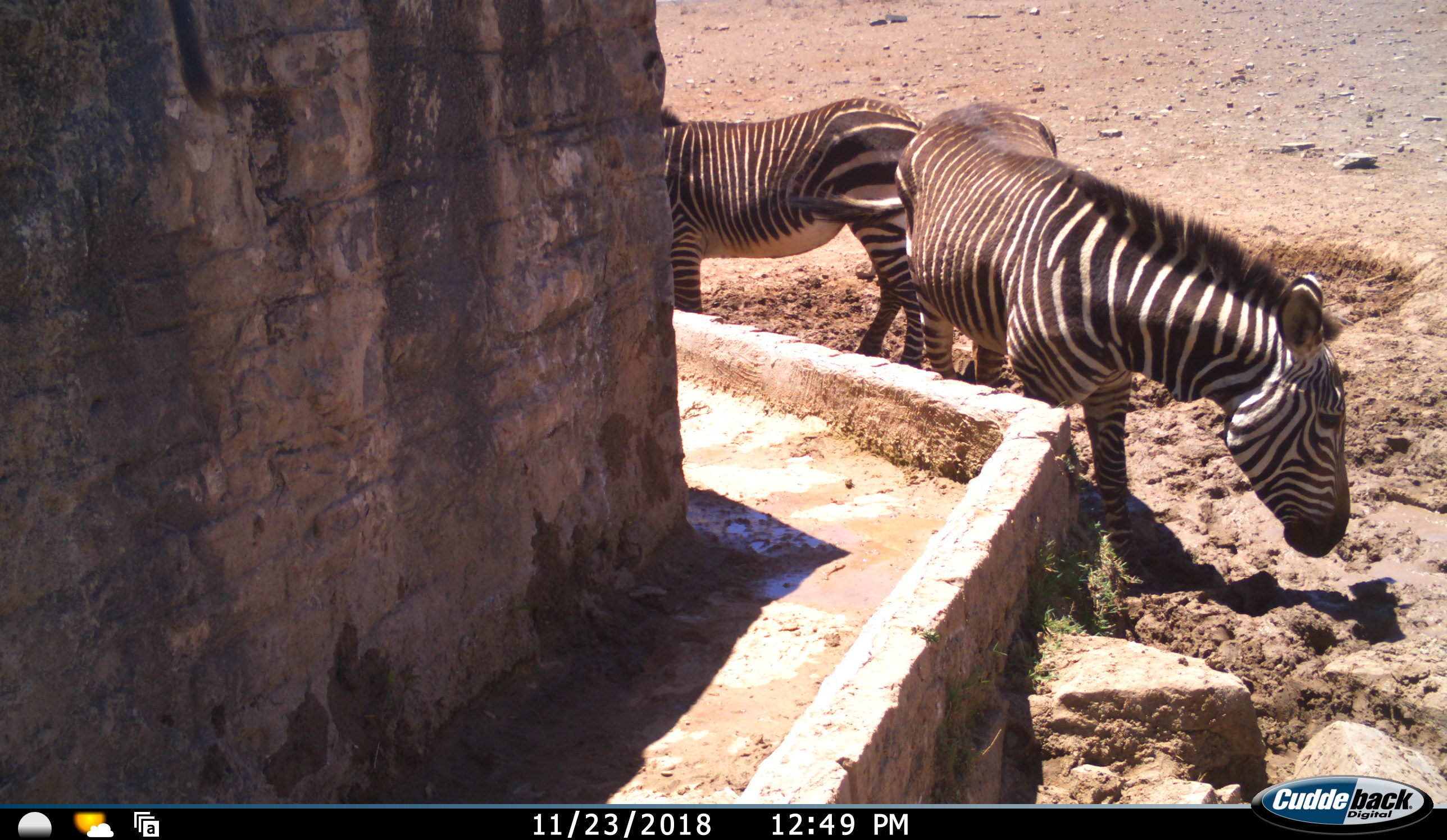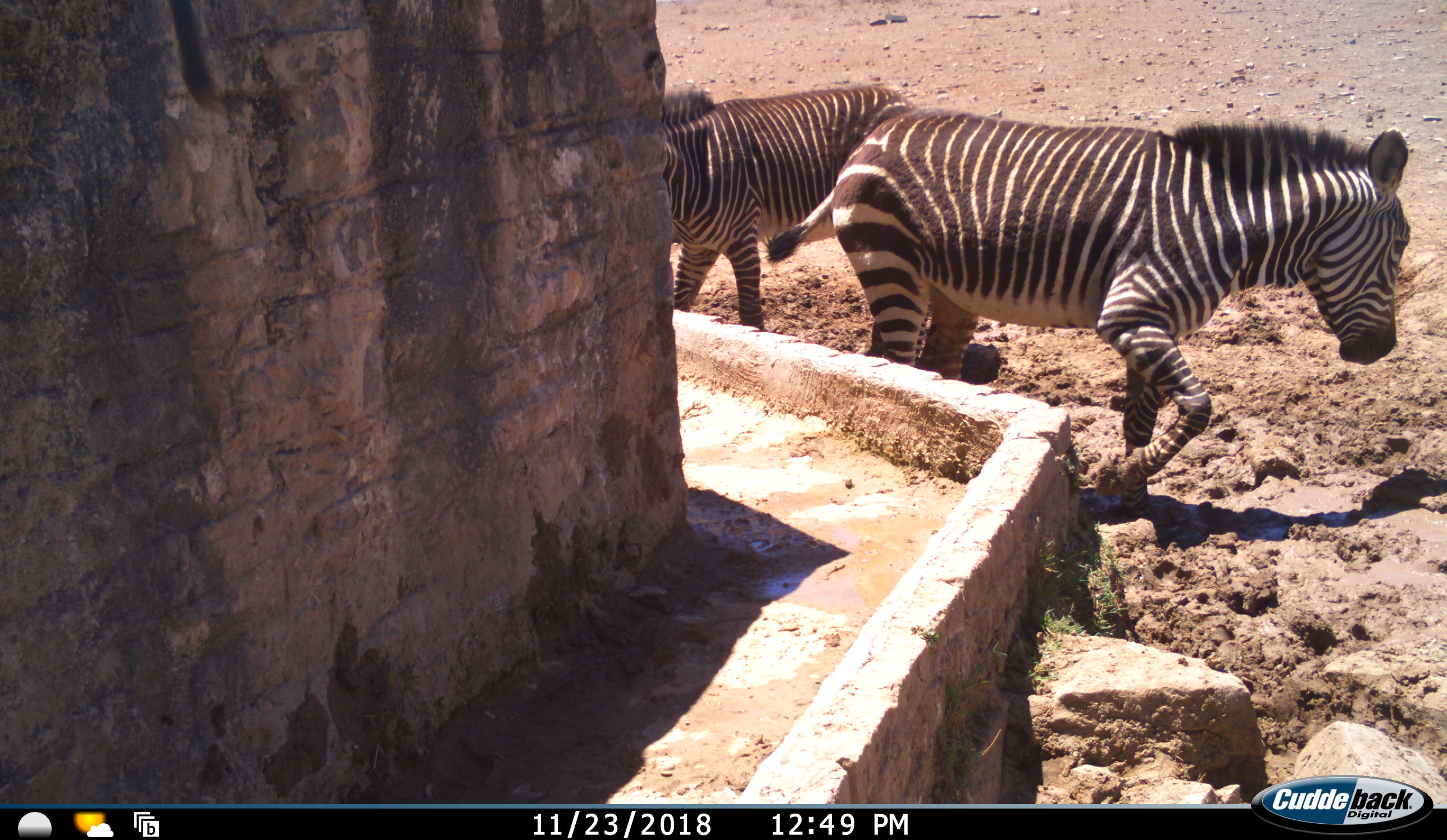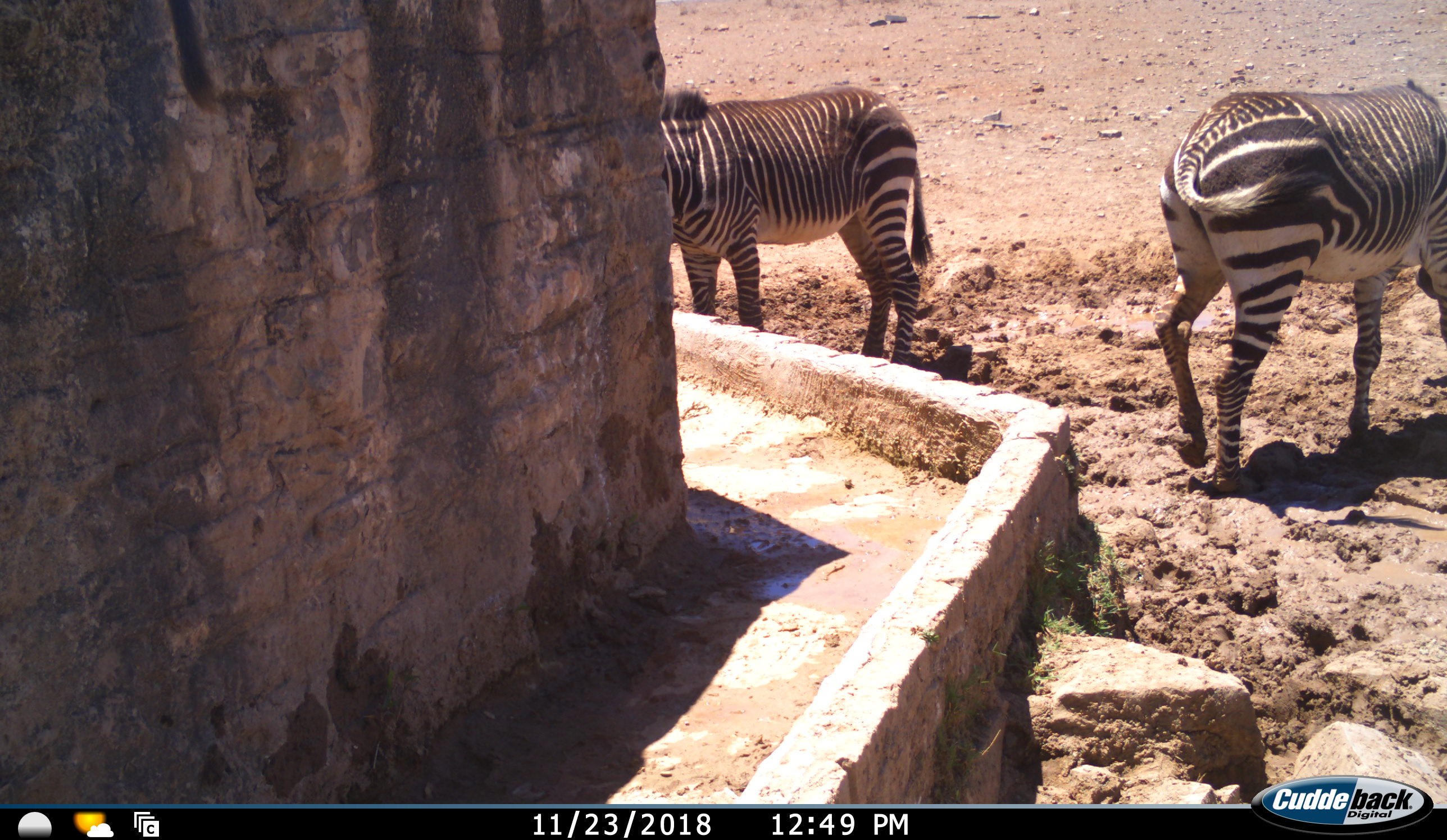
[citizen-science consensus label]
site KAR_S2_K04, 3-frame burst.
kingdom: Animalia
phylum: Chordata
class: Mammalia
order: Perissodactyla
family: Equidae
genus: Equus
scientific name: Equus zebra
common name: mountain zebra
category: zebramountain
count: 2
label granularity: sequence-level